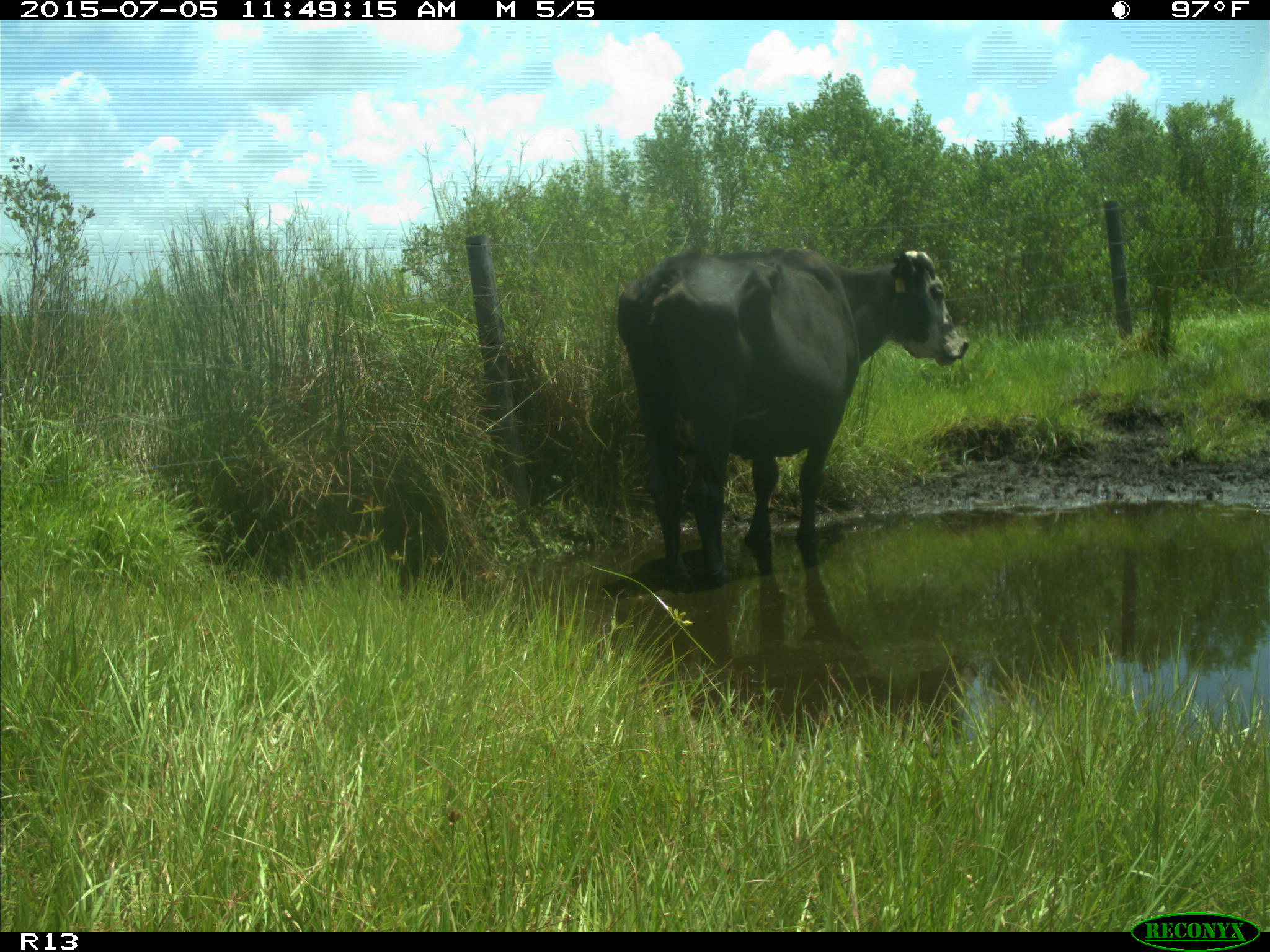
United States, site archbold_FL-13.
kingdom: Animalia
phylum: Chordata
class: Mammalia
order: Artiodactyla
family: Bovidae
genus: Bos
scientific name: Bos taurus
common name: domestic cow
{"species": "Bos taurus (domestic cow)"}